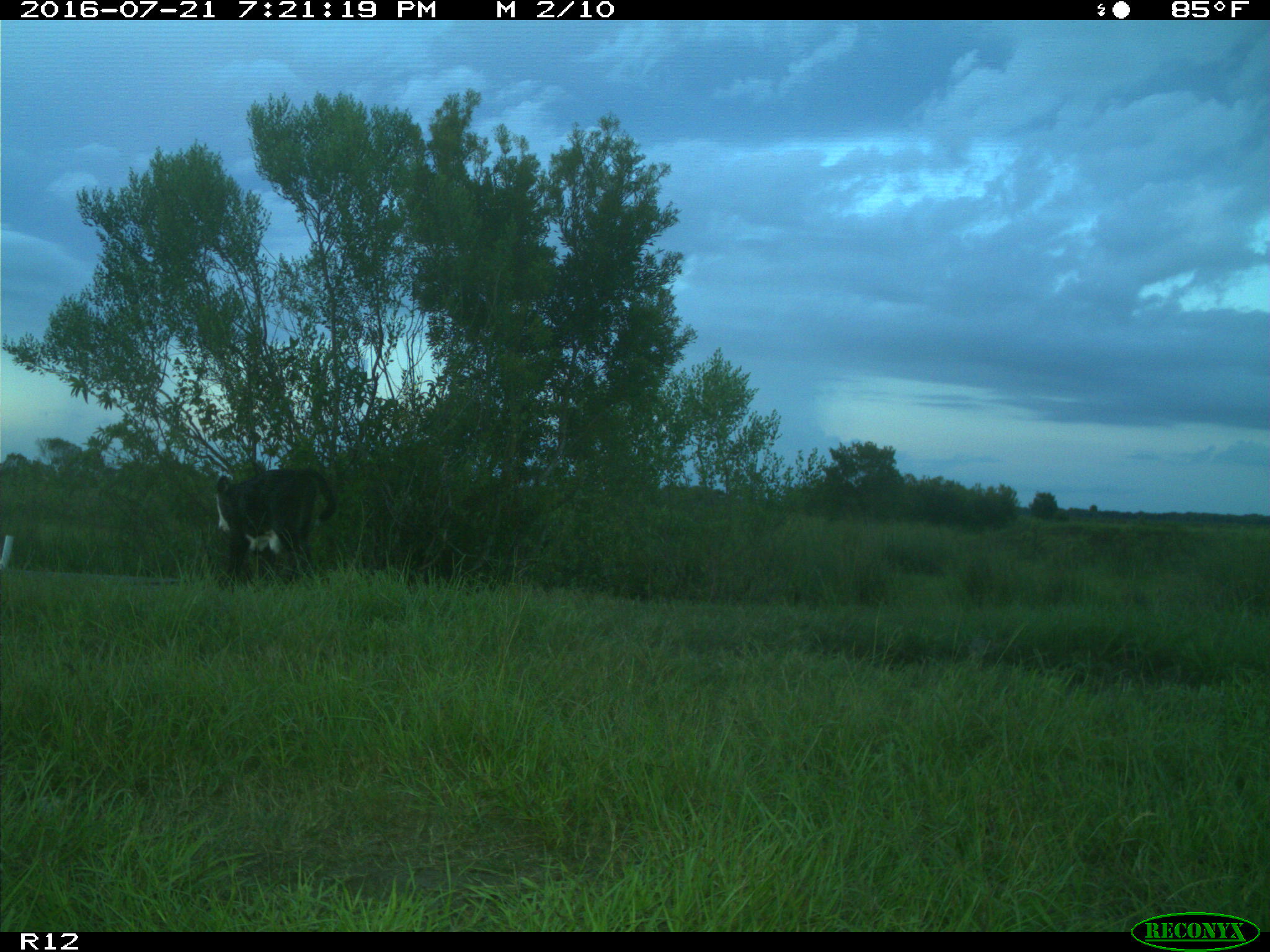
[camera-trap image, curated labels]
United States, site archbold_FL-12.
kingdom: Animalia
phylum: Chordata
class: Mammalia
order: Artiodactyla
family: Bovidae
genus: Bos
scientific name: Bos taurus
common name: domestic cow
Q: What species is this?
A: Bos taurus (domestic cow).